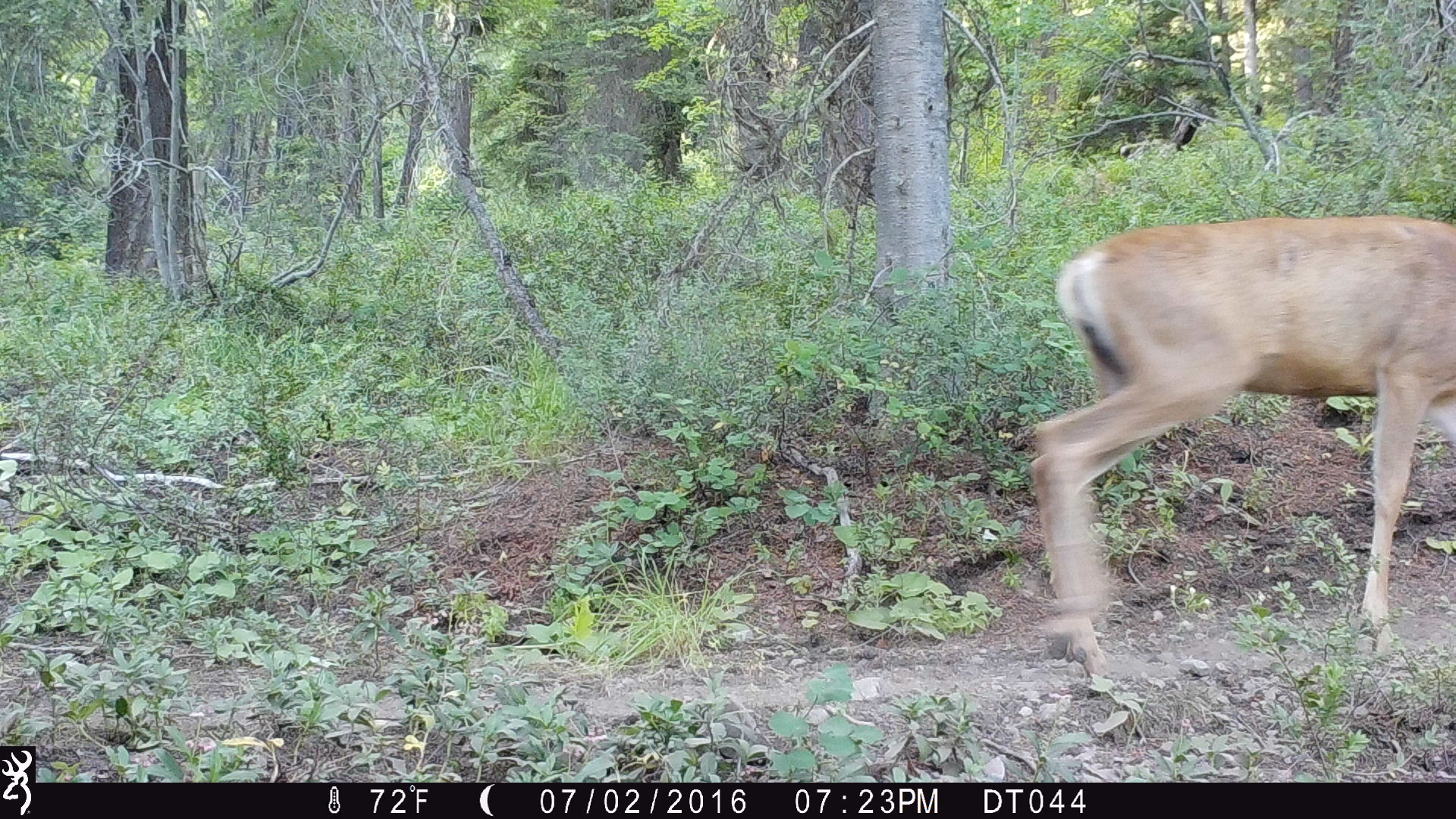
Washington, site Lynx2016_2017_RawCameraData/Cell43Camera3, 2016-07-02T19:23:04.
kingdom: Animalia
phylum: Chordata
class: Mammalia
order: Artiodactyla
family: Cervidae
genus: Odocoileus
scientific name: Odocoileus hemionus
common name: mule deer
Odocoileus hemionus (mule deer). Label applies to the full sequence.